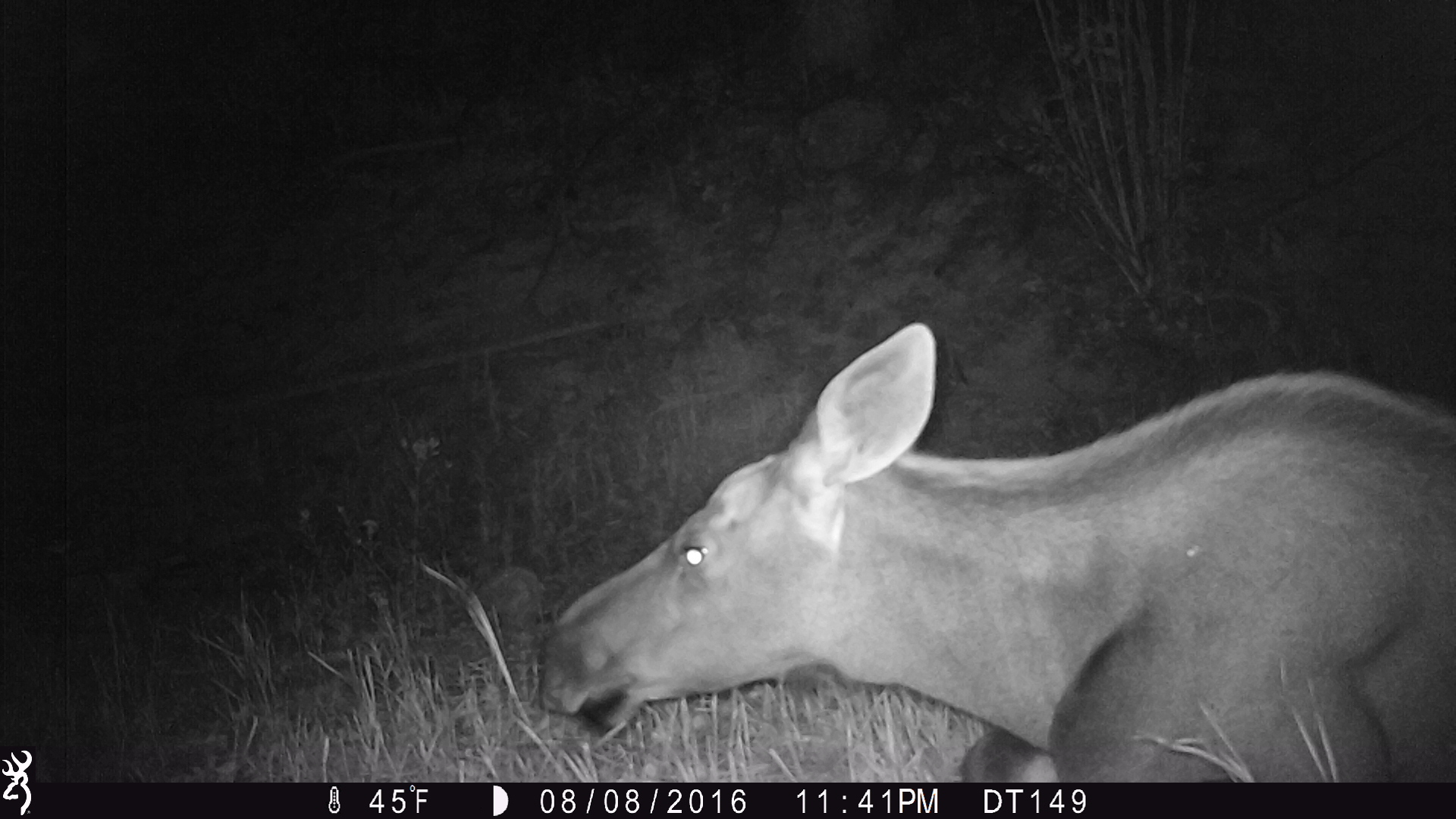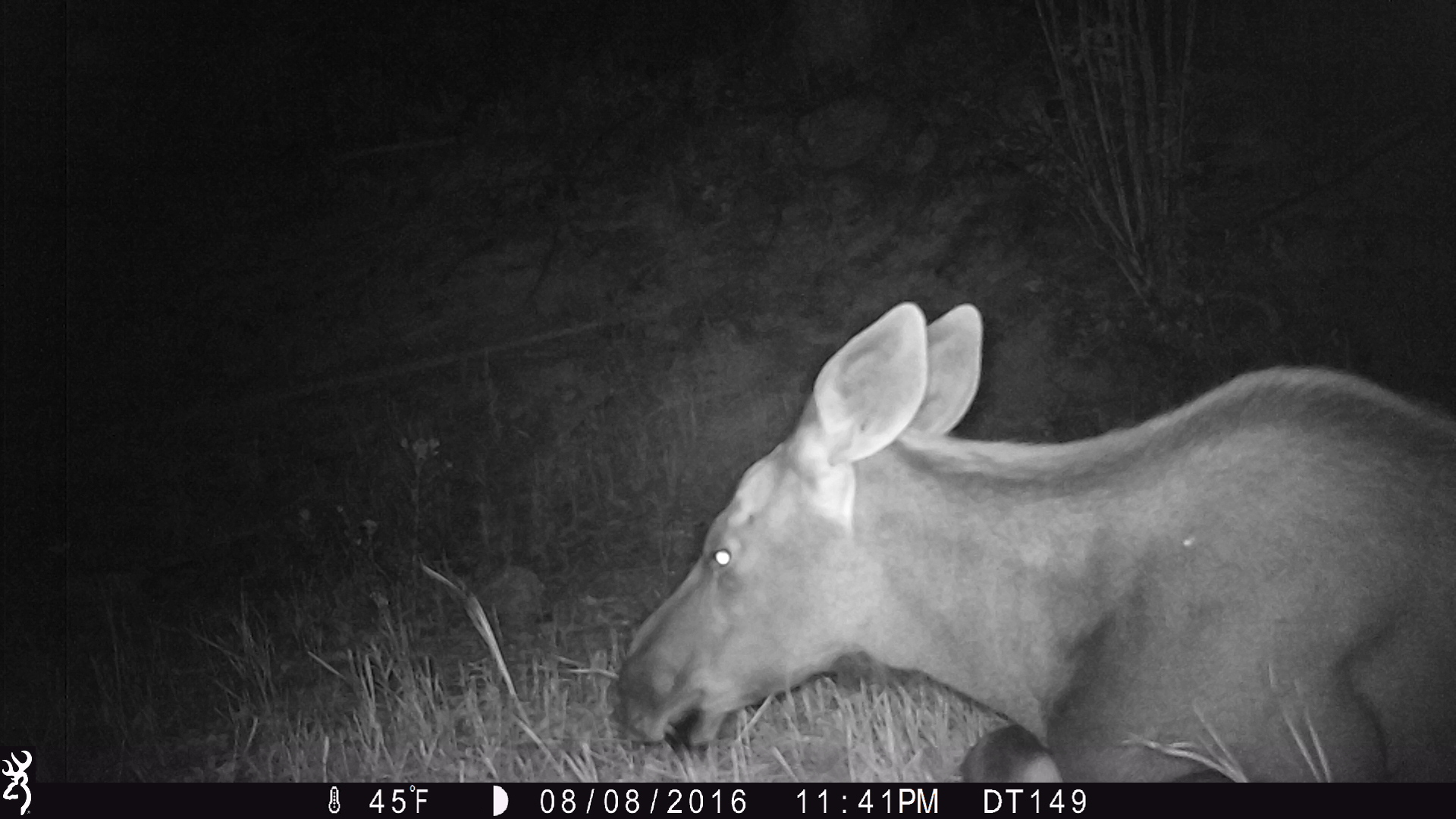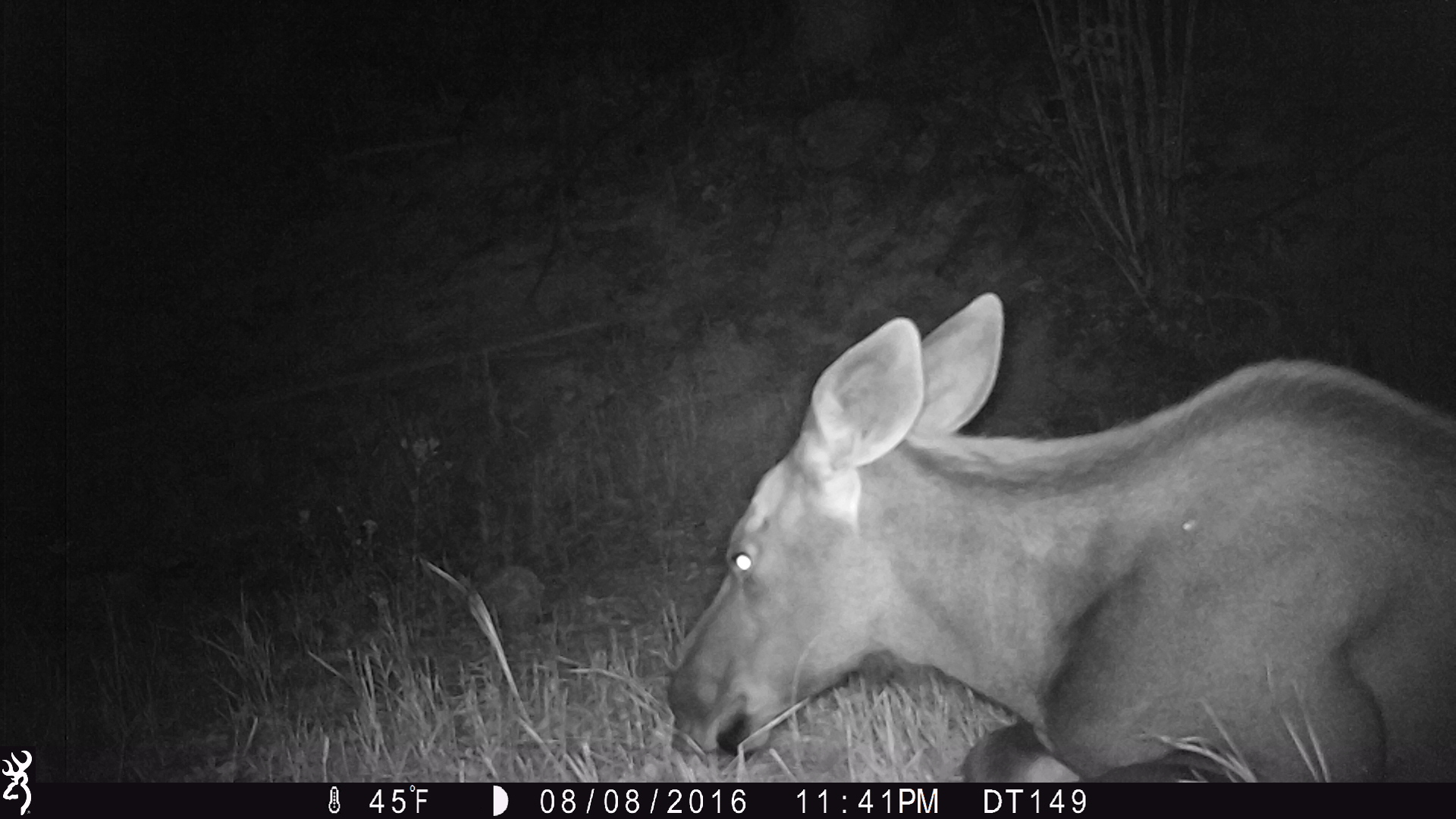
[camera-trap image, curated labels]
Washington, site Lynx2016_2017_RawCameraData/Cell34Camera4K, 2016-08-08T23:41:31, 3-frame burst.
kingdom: Animalia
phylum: Chordata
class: Mammalia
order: Artiodactyla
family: Cervidae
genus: Alces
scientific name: Alces alces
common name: moose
Alces alces (moose). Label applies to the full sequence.